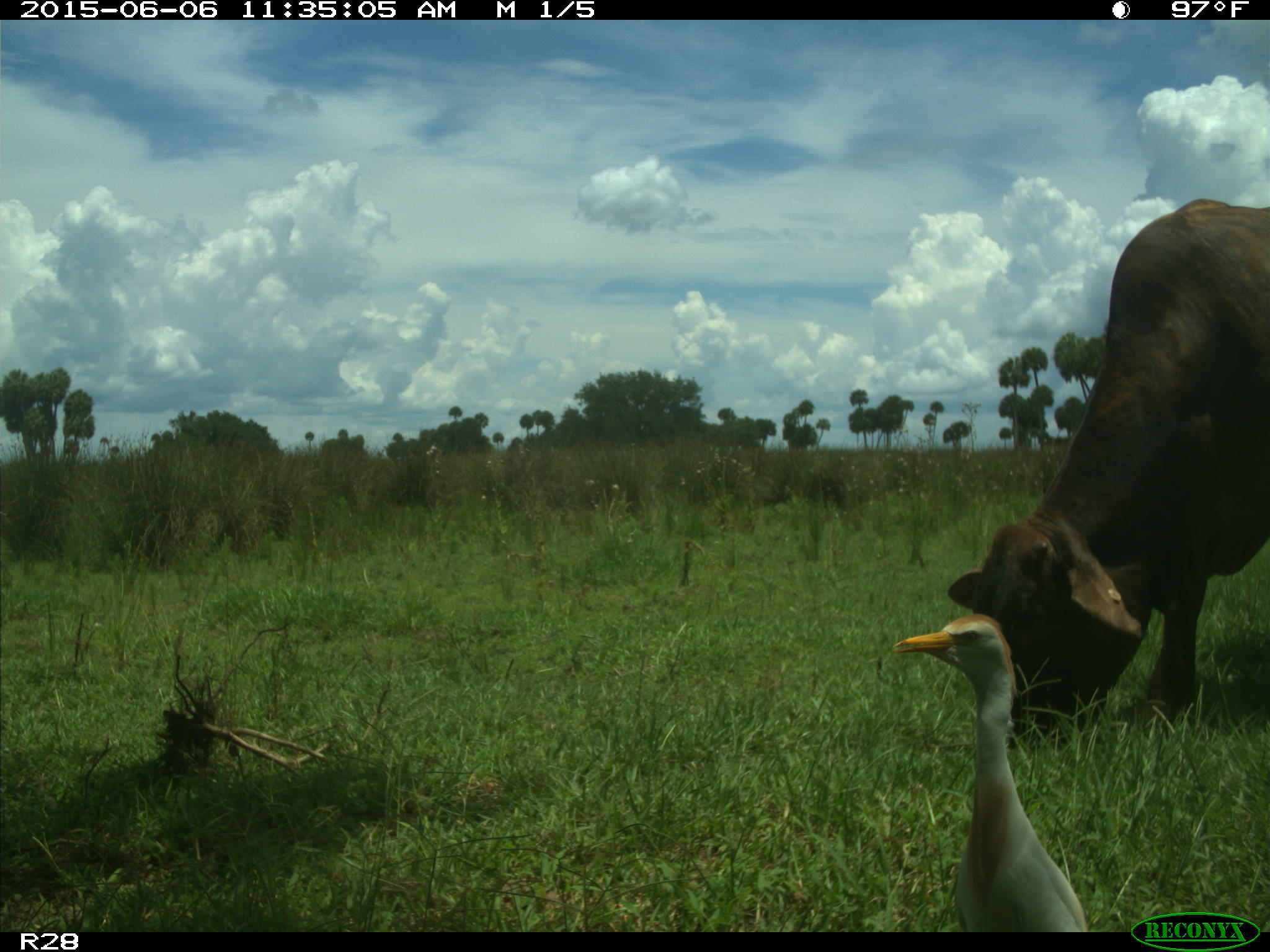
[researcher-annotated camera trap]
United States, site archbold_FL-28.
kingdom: Animalia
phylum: Chordata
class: Mammalia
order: Artiodactyla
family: Bovidae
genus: Bos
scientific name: Bos taurus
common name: domestic cow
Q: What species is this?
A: Bos taurus (domestic cow).